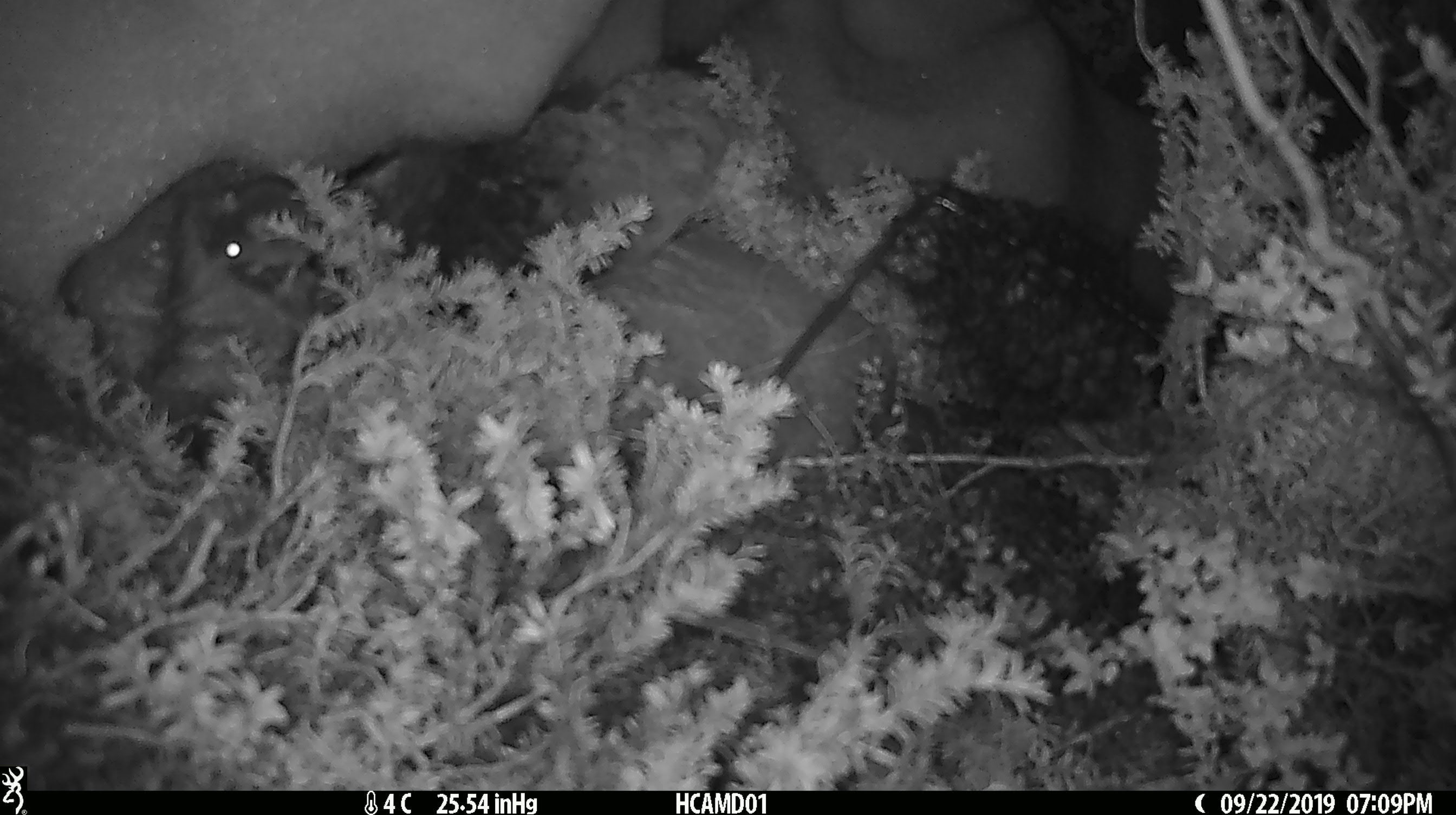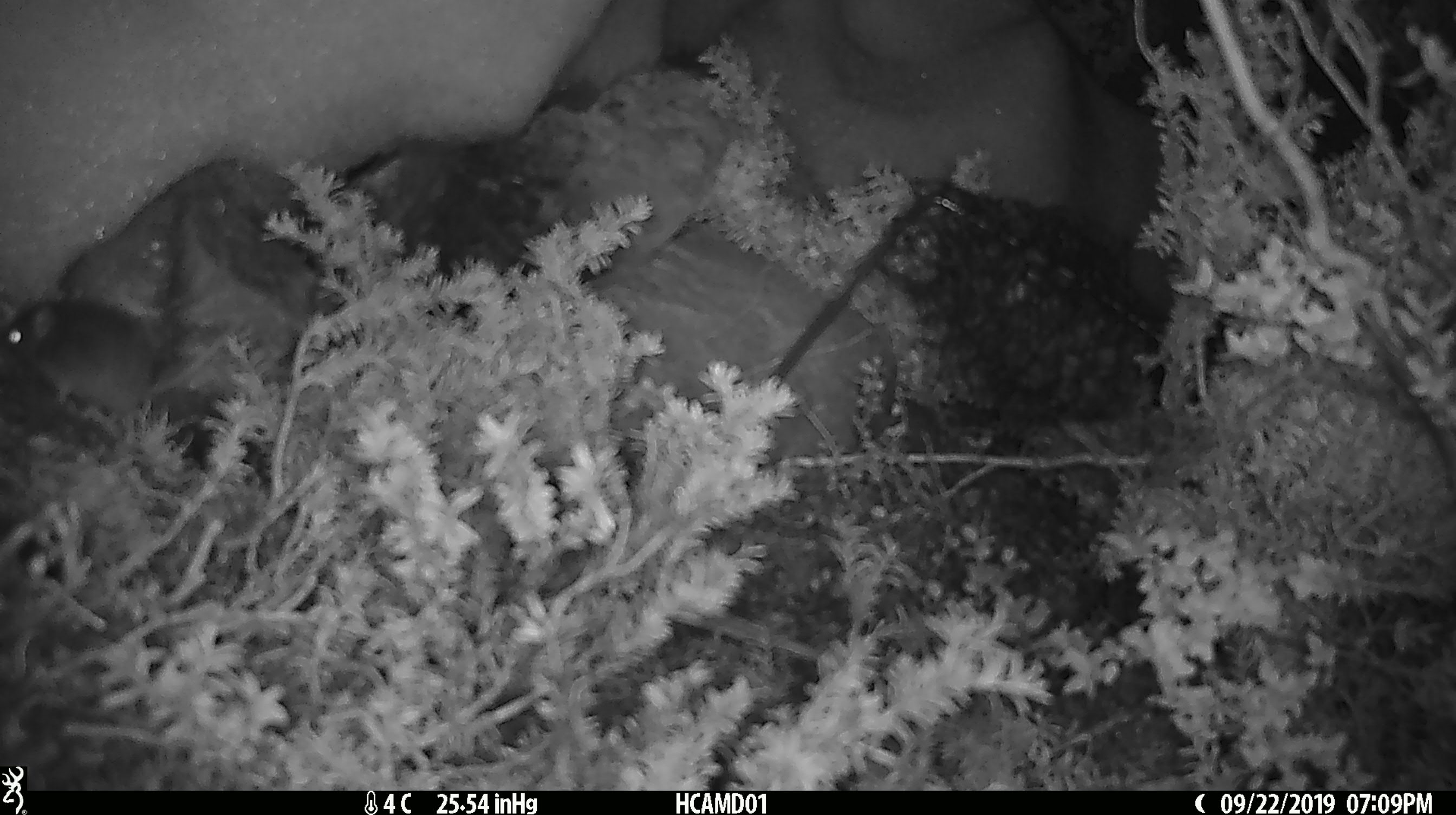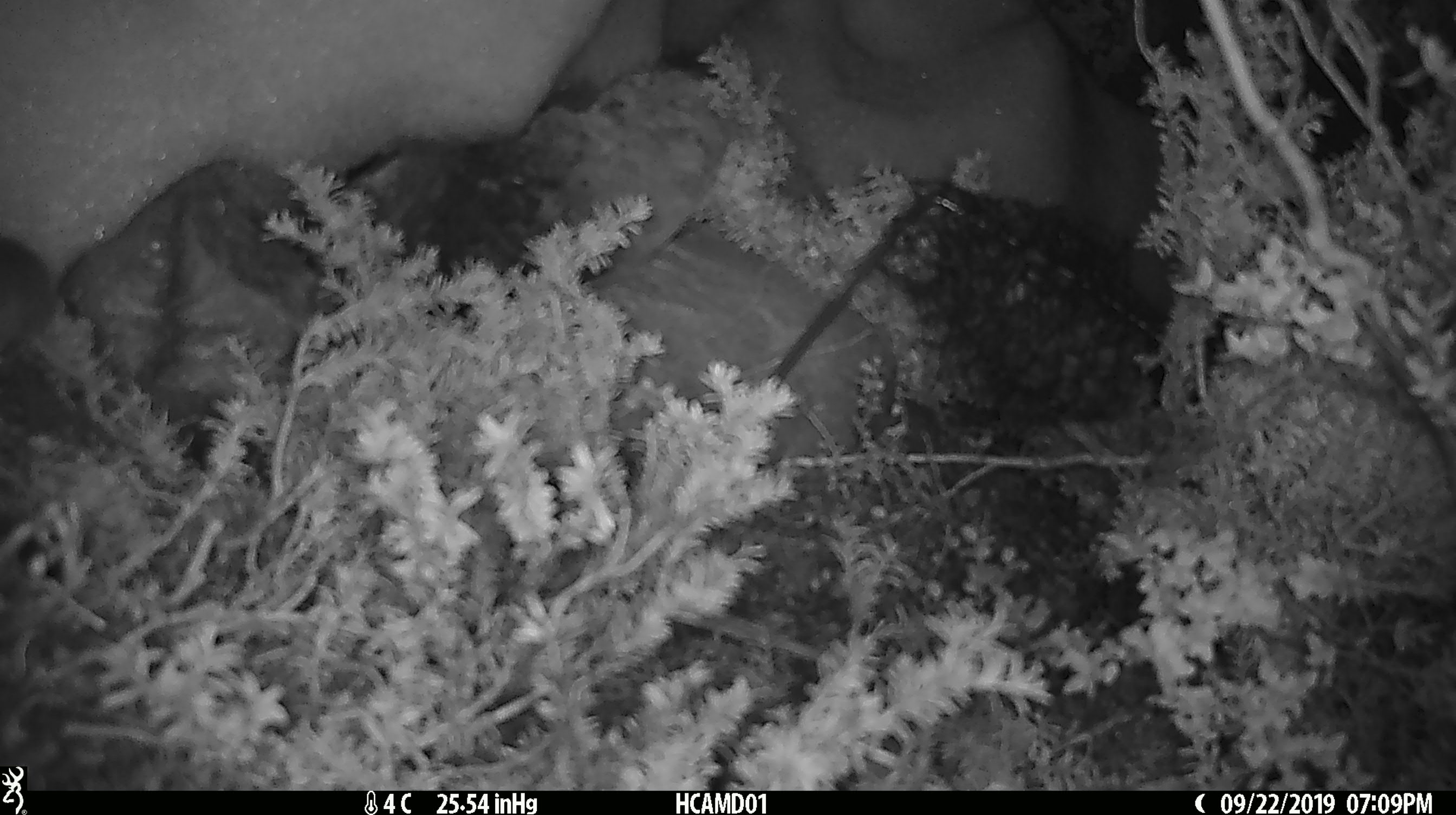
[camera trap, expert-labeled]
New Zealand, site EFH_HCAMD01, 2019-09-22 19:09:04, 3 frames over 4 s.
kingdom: Animalia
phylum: Chordata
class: Mammalia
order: Rodentia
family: Muridae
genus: Mus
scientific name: Mus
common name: mouse